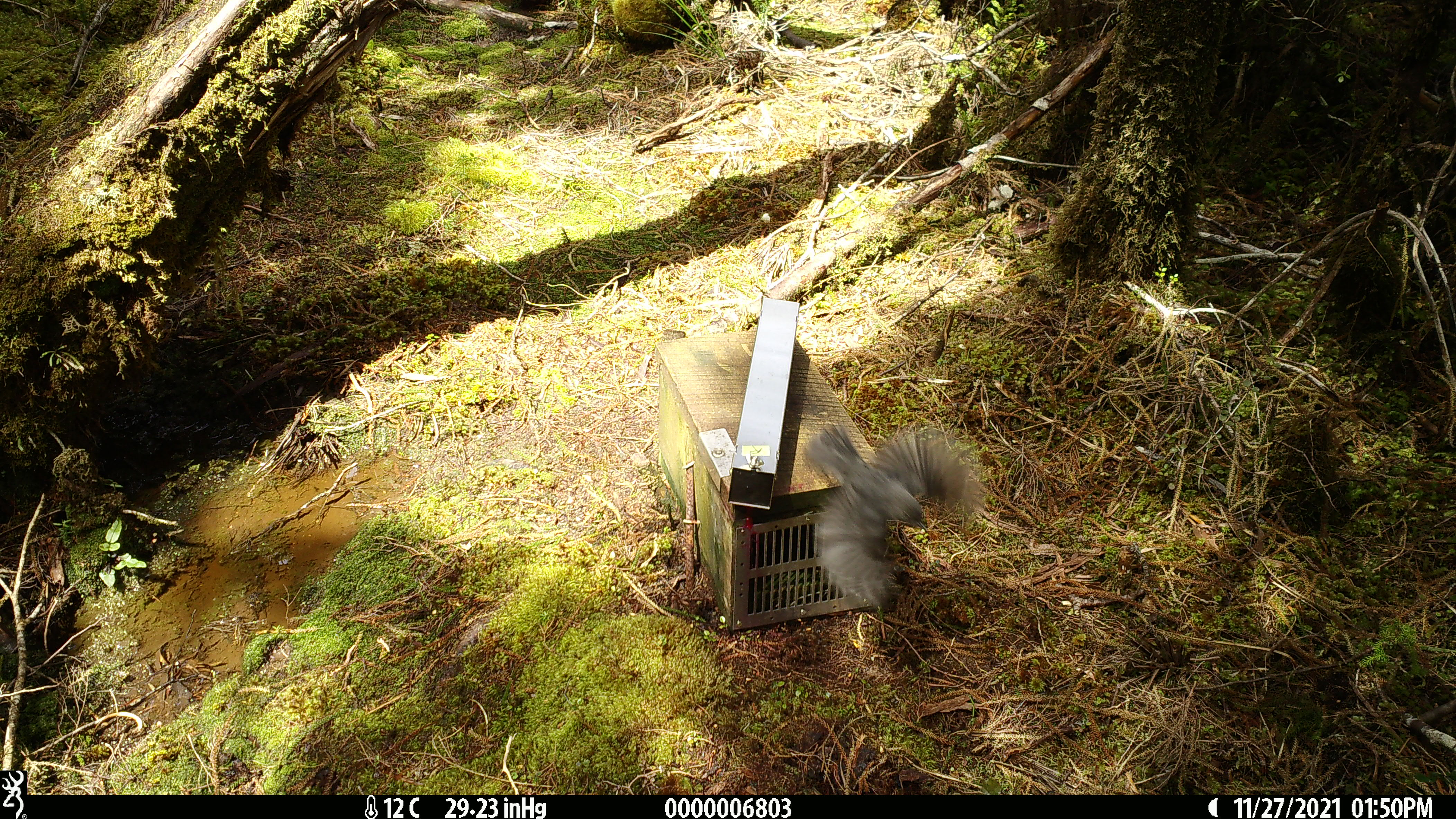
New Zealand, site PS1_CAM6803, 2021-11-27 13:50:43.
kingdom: Animalia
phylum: Chordata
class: Aves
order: Passeriformes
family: Petroicidae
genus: Petroica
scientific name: Petroica australis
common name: new zealand robin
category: robin